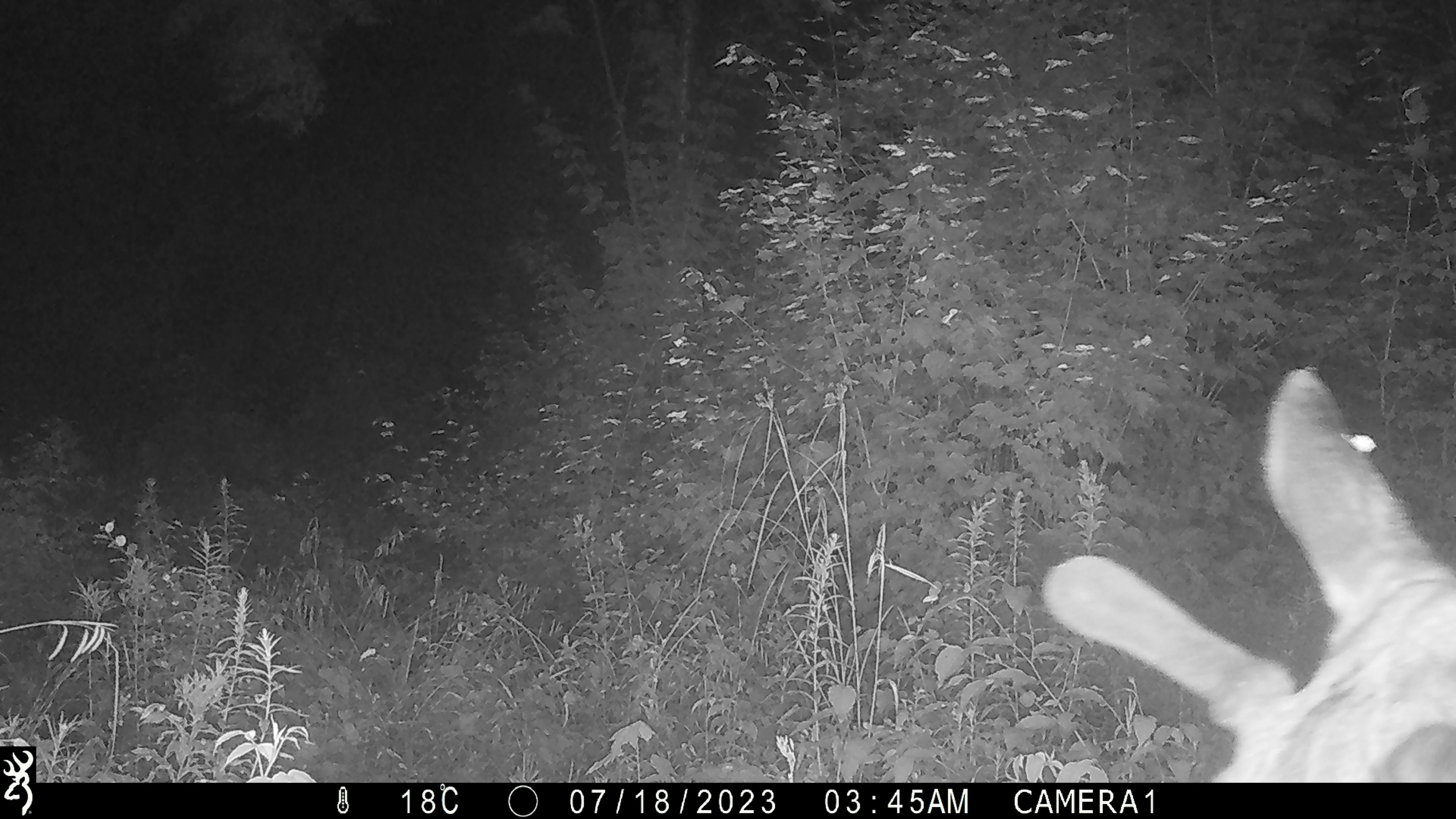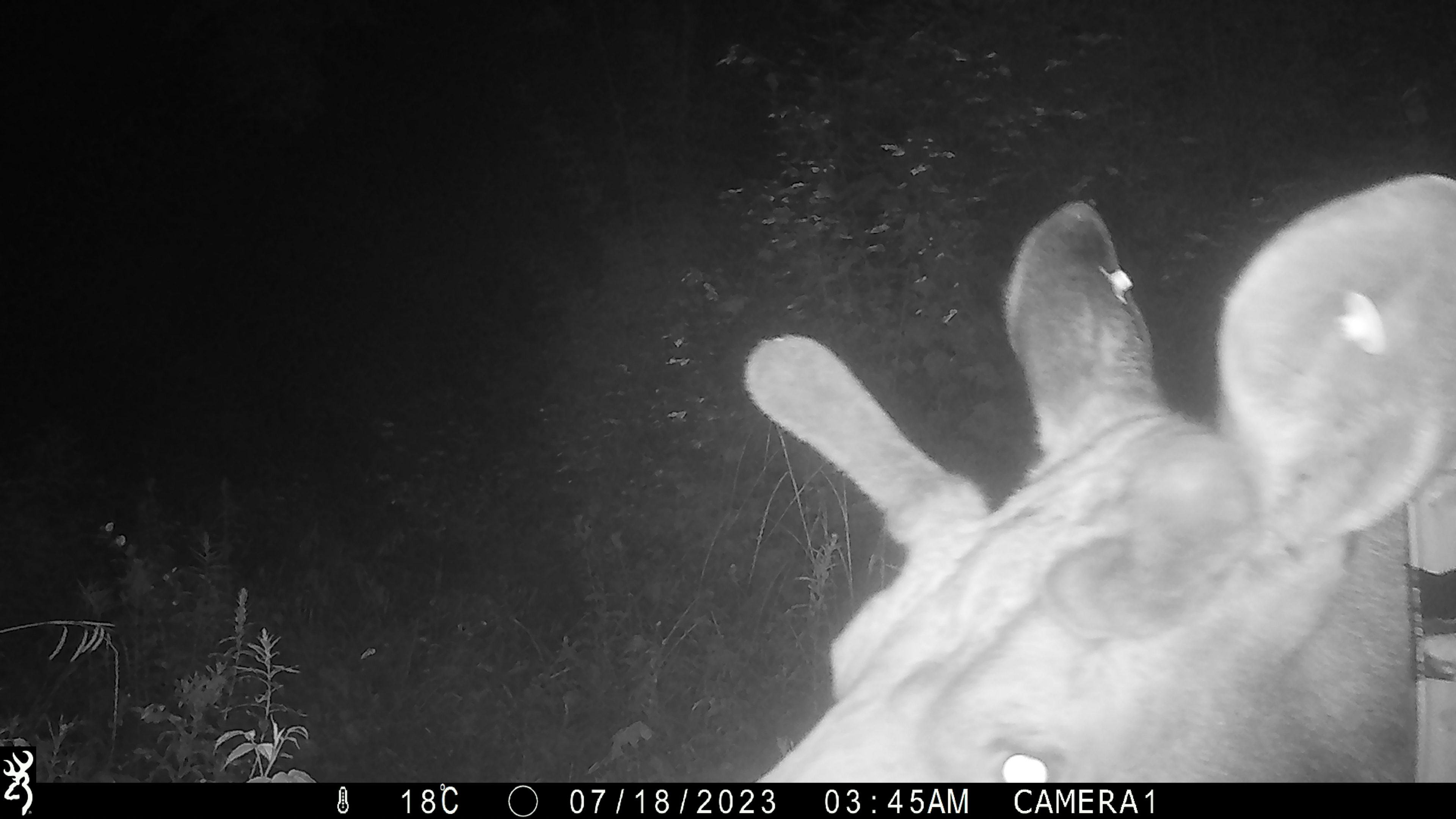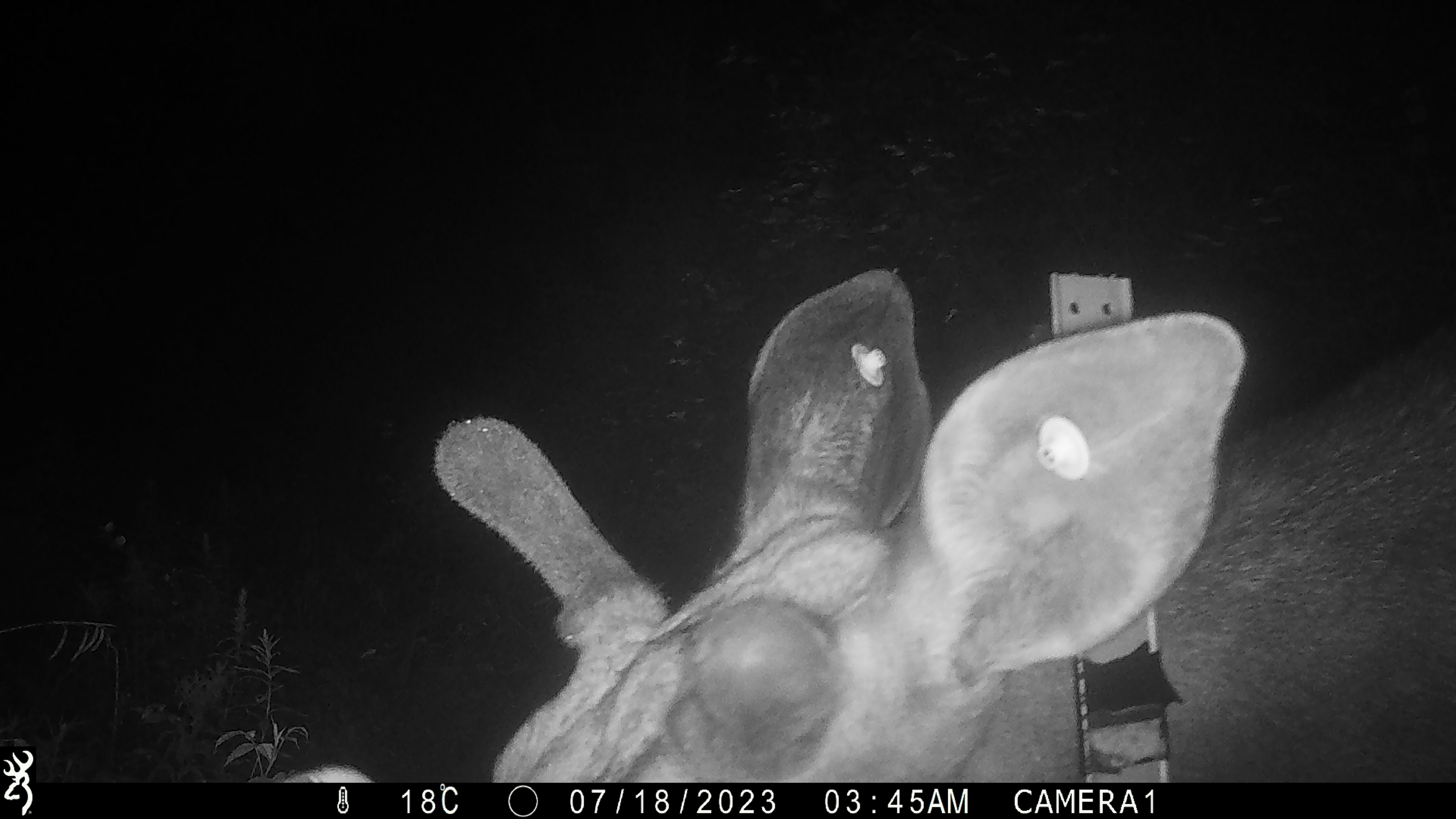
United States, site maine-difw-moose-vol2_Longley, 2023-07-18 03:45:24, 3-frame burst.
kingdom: Animalia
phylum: Chordata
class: Mammalia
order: Artiodactyla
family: Cervidae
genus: Alces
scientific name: Alces alces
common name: moose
Moose (Alces alces).